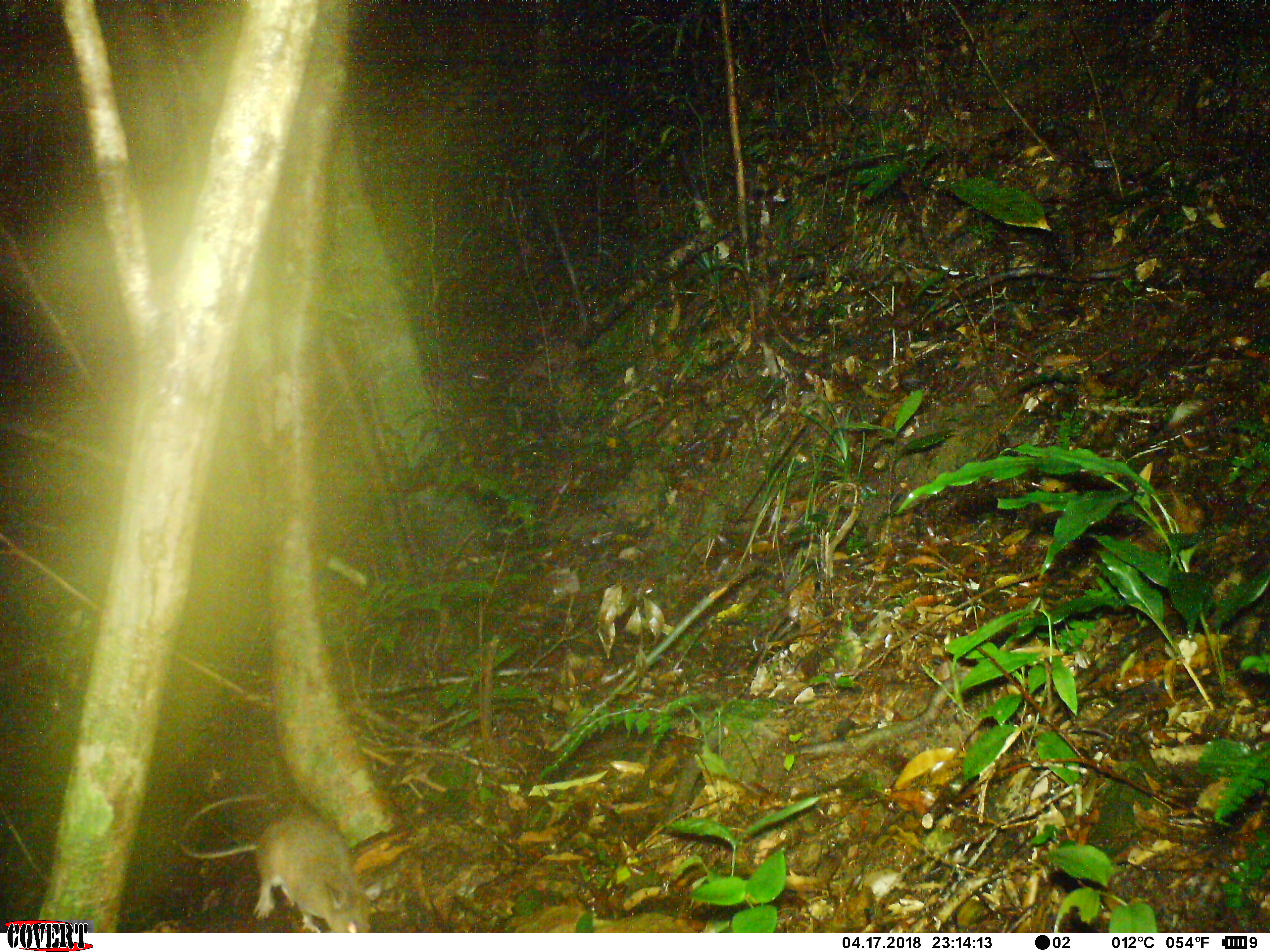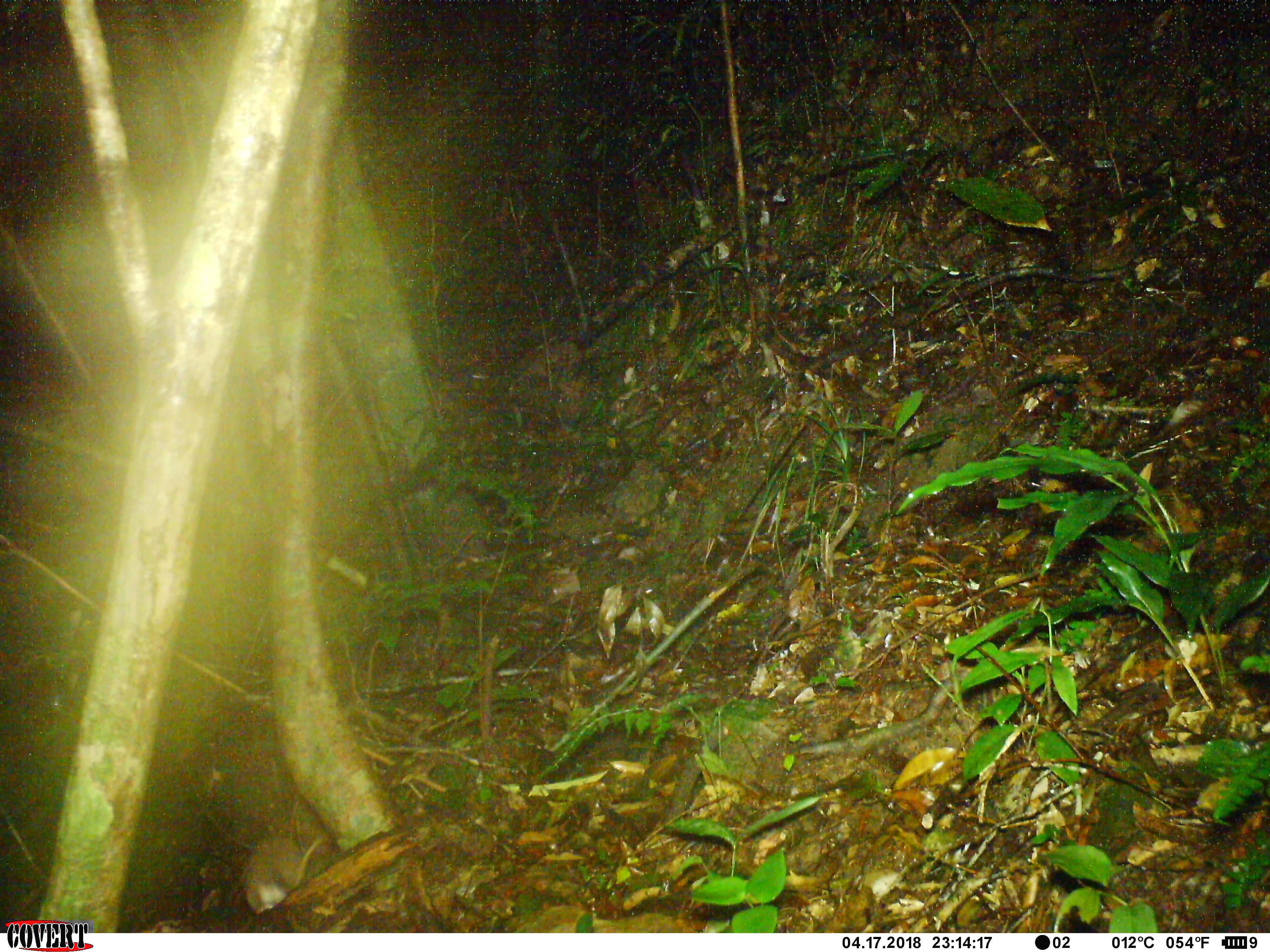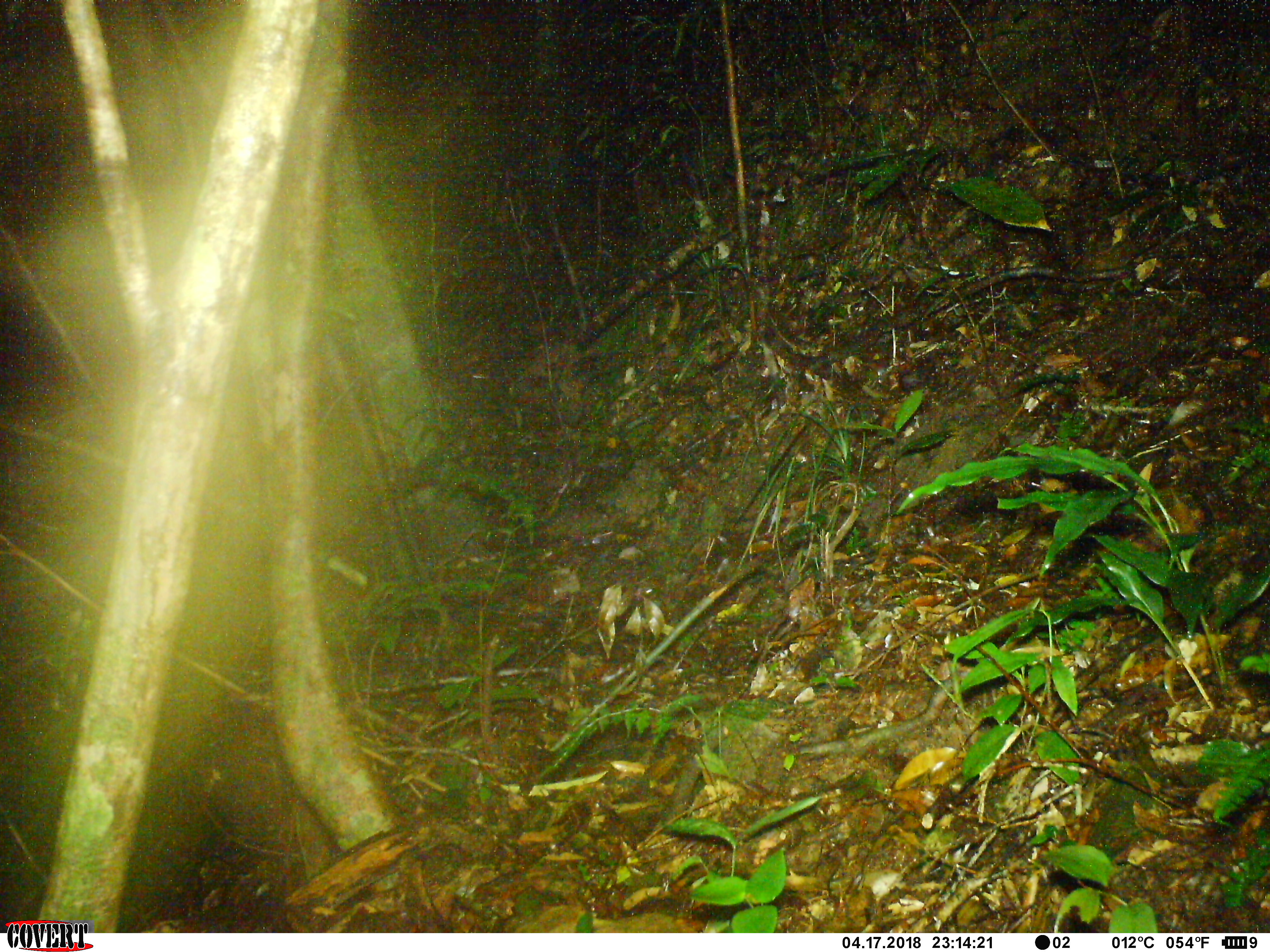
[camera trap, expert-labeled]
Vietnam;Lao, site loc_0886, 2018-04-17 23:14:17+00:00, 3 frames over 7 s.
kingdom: Animalia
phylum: Chordata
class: Mammalia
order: Rodentia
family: Muridae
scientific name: Muridae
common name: old-world mice and rats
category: unidentified murid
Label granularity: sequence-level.